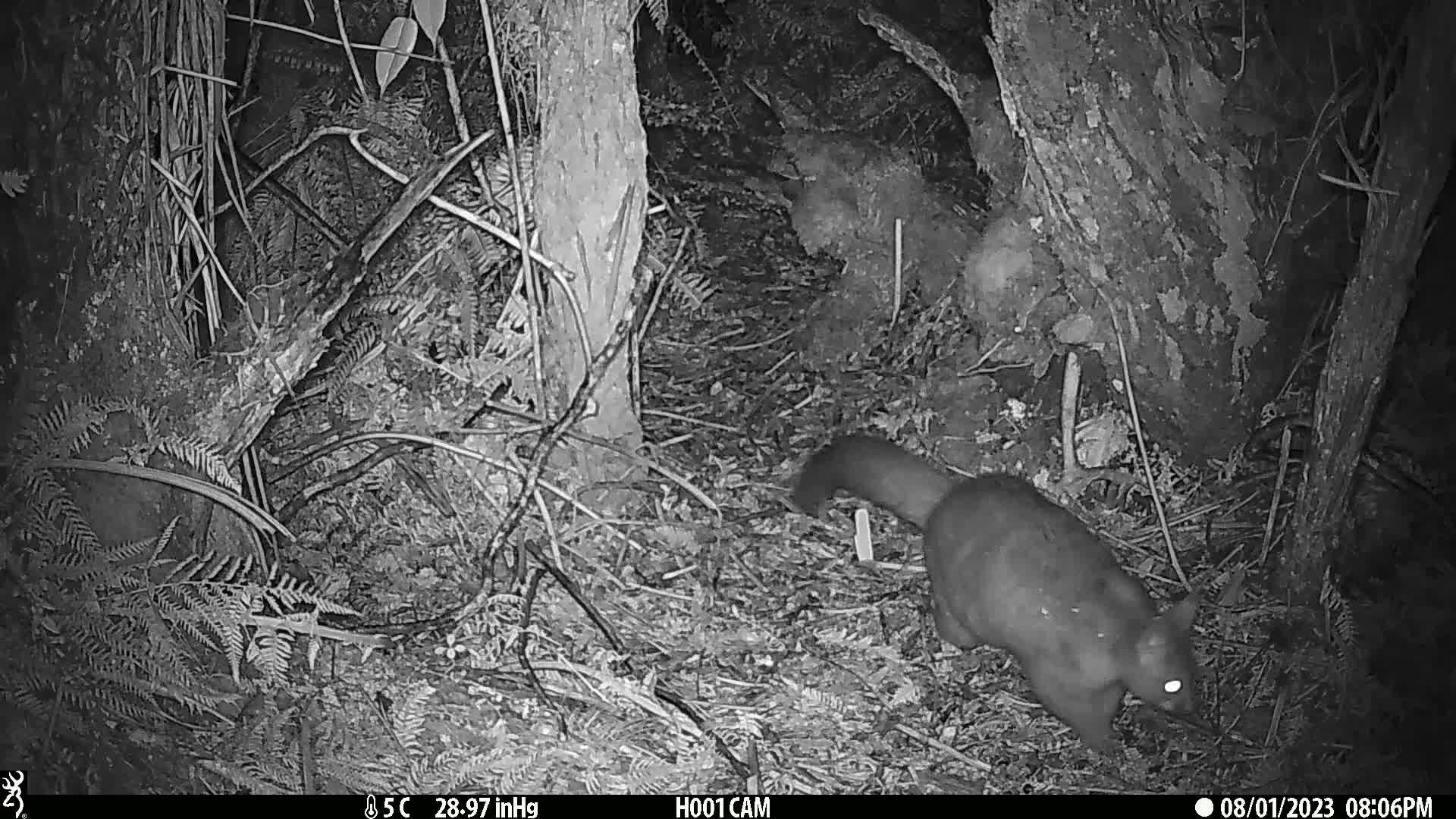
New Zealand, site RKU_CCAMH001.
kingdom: Animalia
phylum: Chordata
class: Mammalia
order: Diprotodontia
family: Phalangeridae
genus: Trichosurus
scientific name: Trichosurus vulpecula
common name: common brushtail possum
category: possum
Possum (common brushtail possum) (Trichosurus vulpecula).